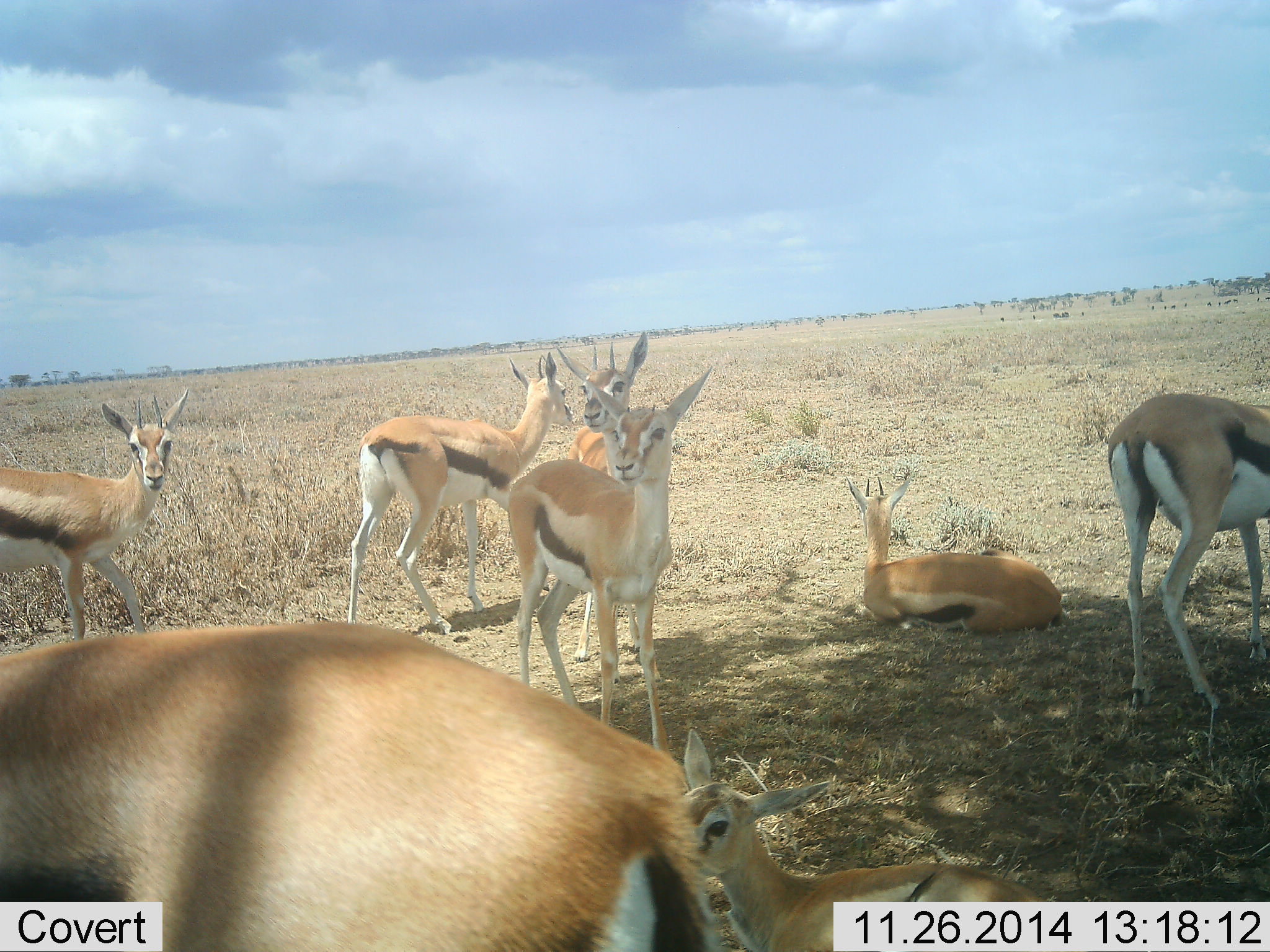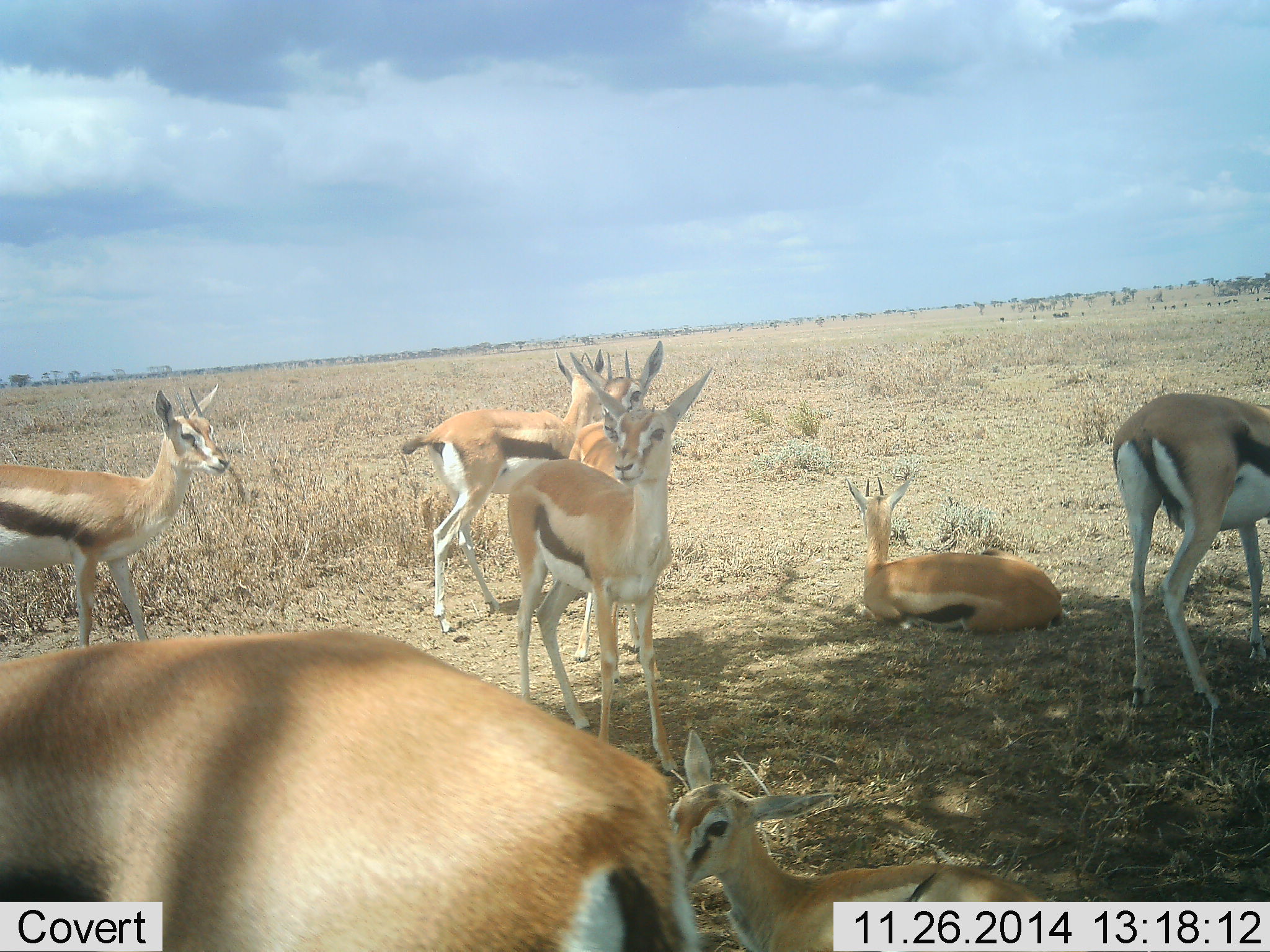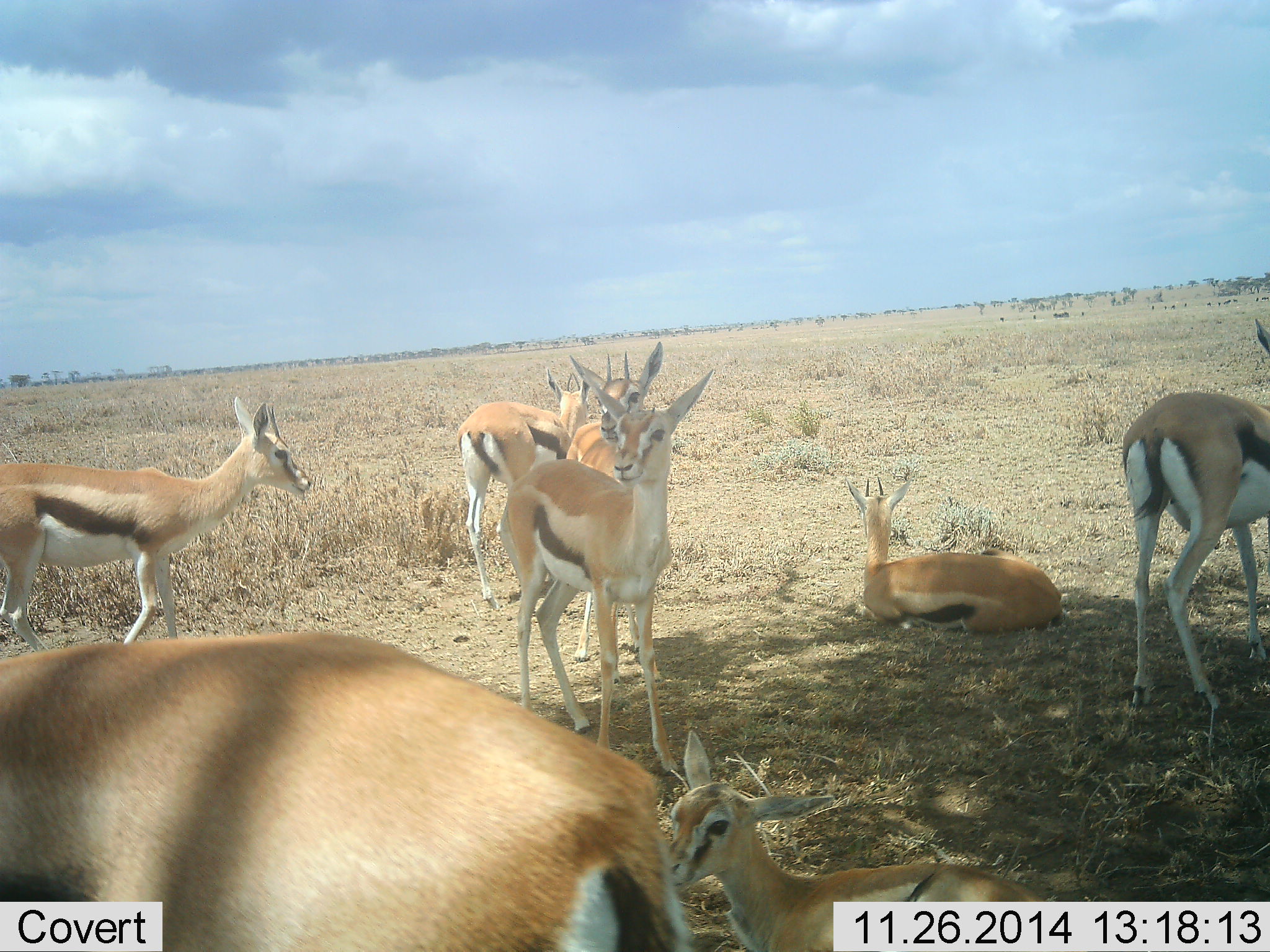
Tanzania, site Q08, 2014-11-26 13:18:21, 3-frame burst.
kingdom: Animalia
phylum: Chordata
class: Mammalia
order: Artiodactyla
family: Bovidae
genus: Eudorcas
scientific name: Eudorcas thomsonii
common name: thomson's gazelle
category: gazellethomsons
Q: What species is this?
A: Gazellethomsons (thomson's gazelle) (Eudorcas thomsonii).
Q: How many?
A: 8.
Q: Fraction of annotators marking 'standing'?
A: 90%.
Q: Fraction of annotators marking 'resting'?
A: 90%.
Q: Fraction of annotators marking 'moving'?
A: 0%.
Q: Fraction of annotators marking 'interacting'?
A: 0%.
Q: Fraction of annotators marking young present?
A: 30%.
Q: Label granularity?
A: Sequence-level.